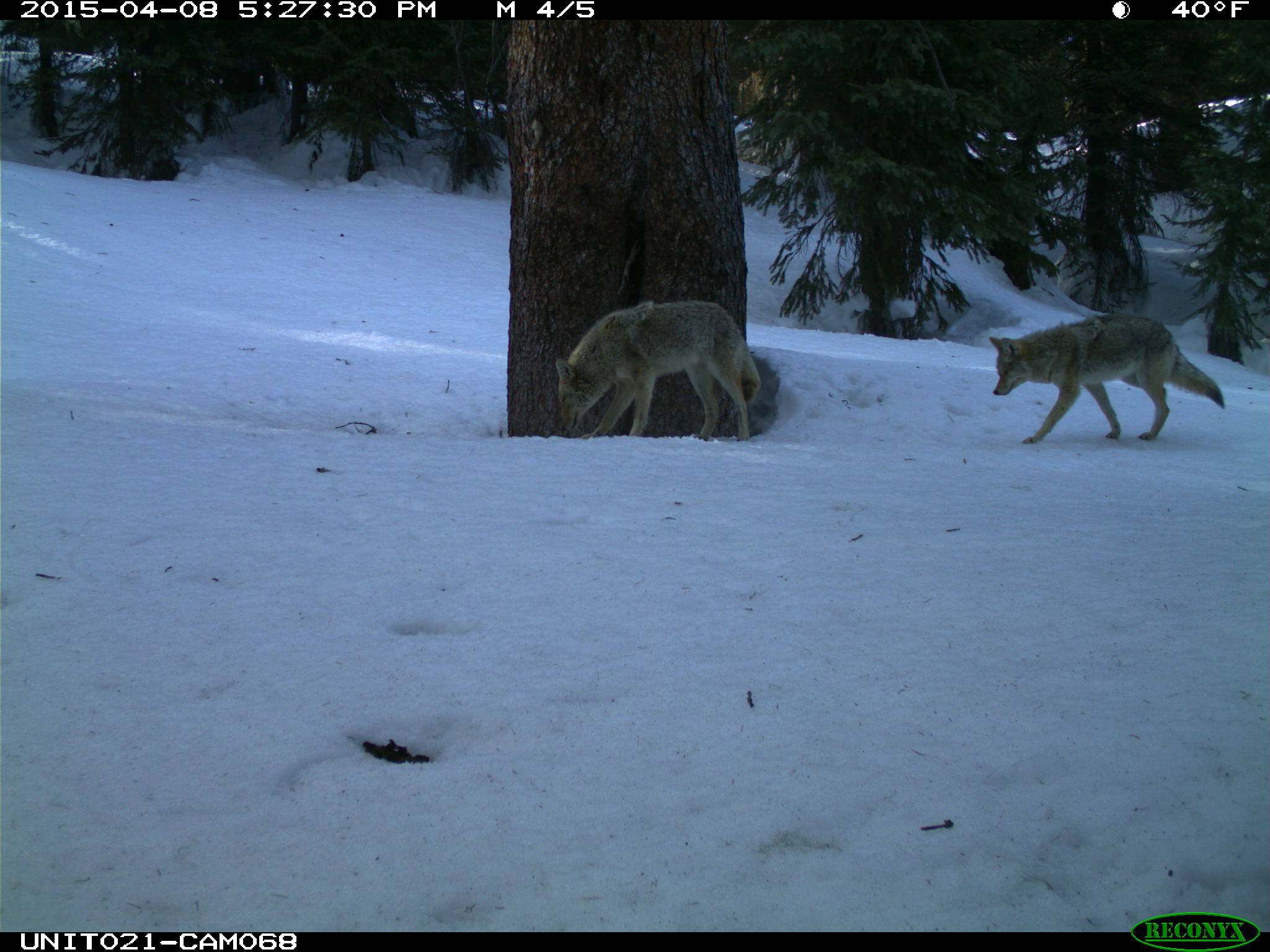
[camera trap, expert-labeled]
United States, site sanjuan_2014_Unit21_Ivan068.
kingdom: Animalia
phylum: Chordata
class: Mammalia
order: Carnivora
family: Canidae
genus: Canis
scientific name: Canis latrans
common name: coyote